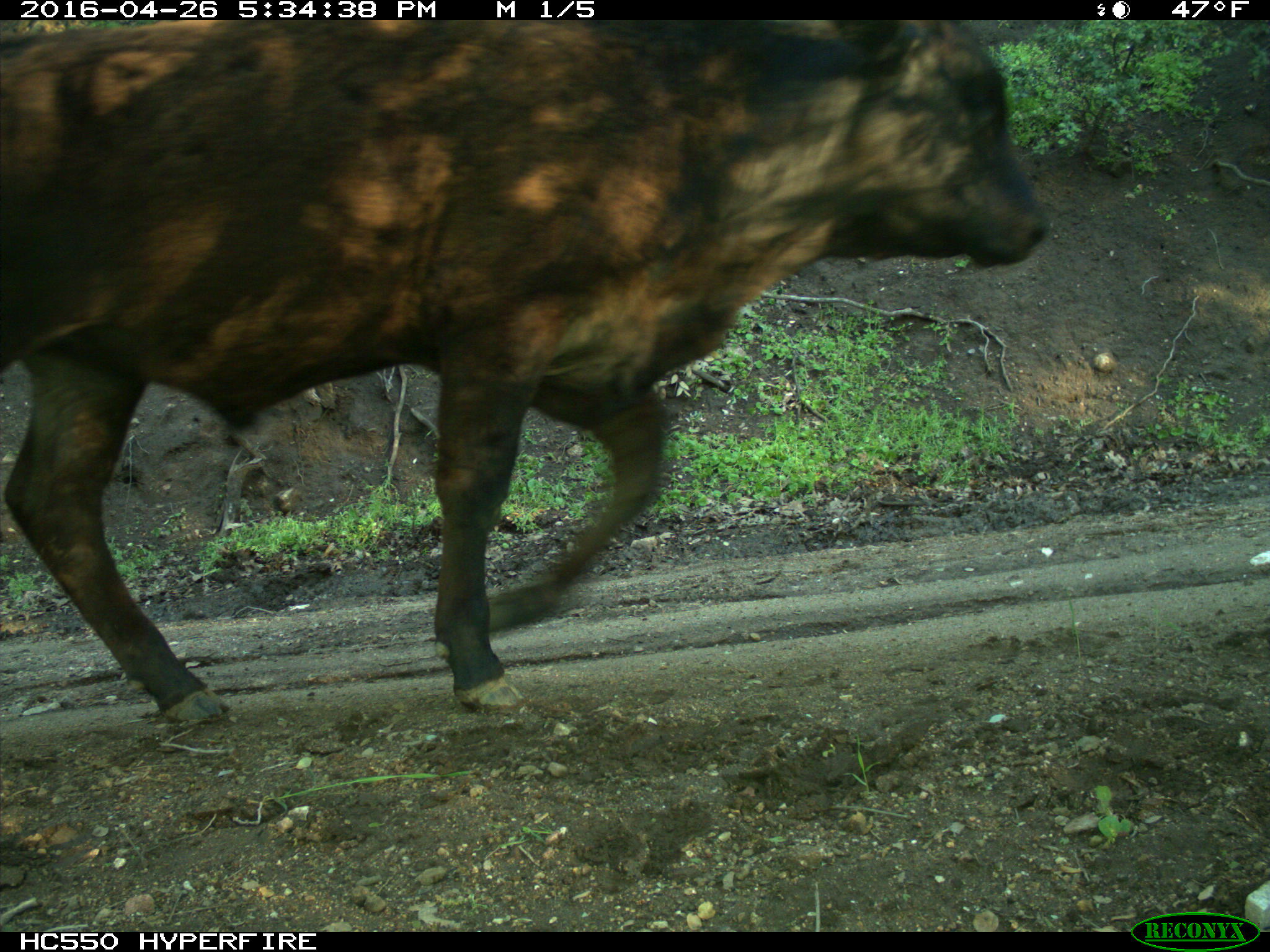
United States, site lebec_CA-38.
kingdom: Animalia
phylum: Chordata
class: Mammalia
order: Artiodactyla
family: Bovidae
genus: Bos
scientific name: Bos taurus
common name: domestic cow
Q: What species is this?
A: Bos taurus (domestic cow).